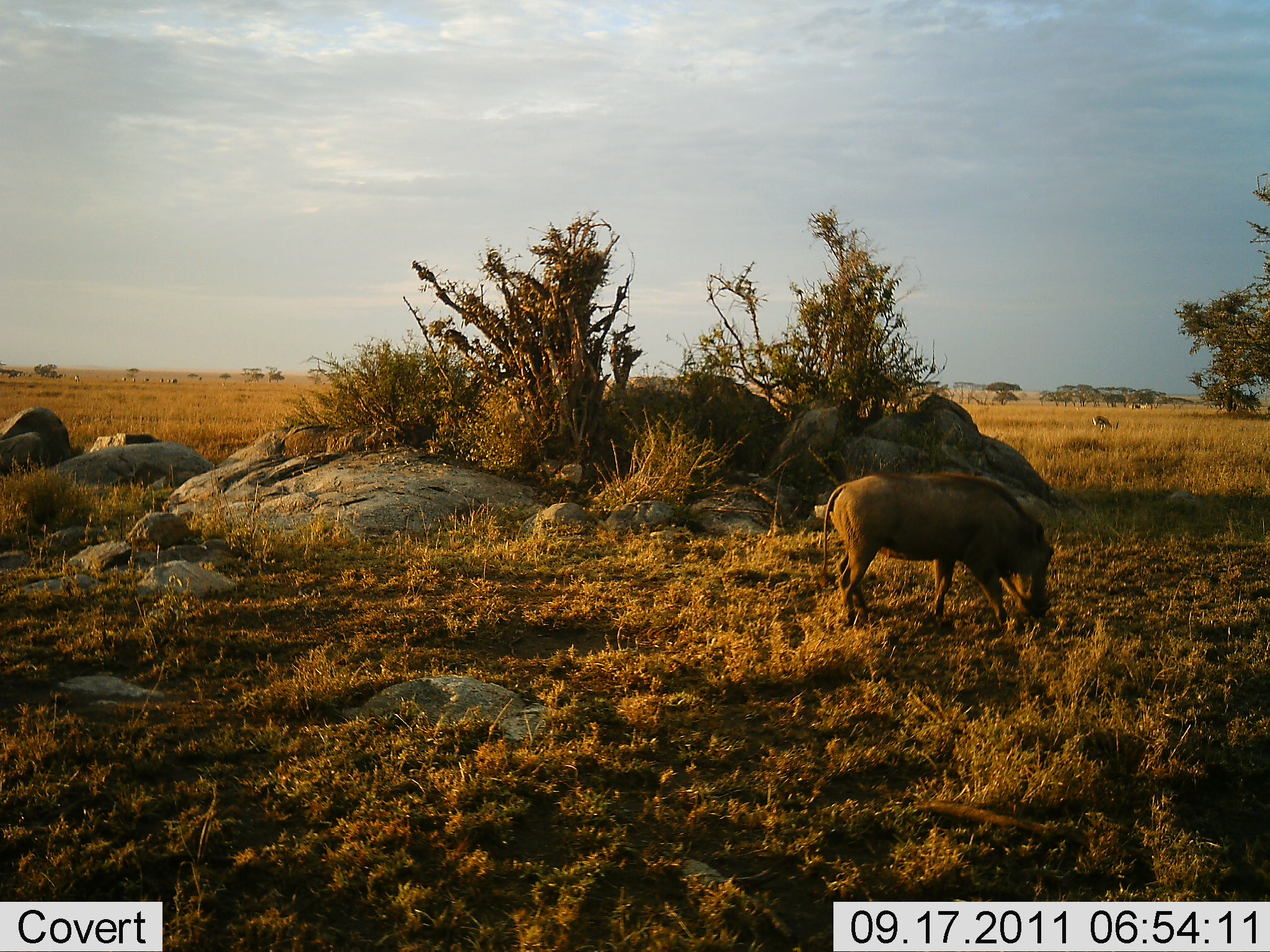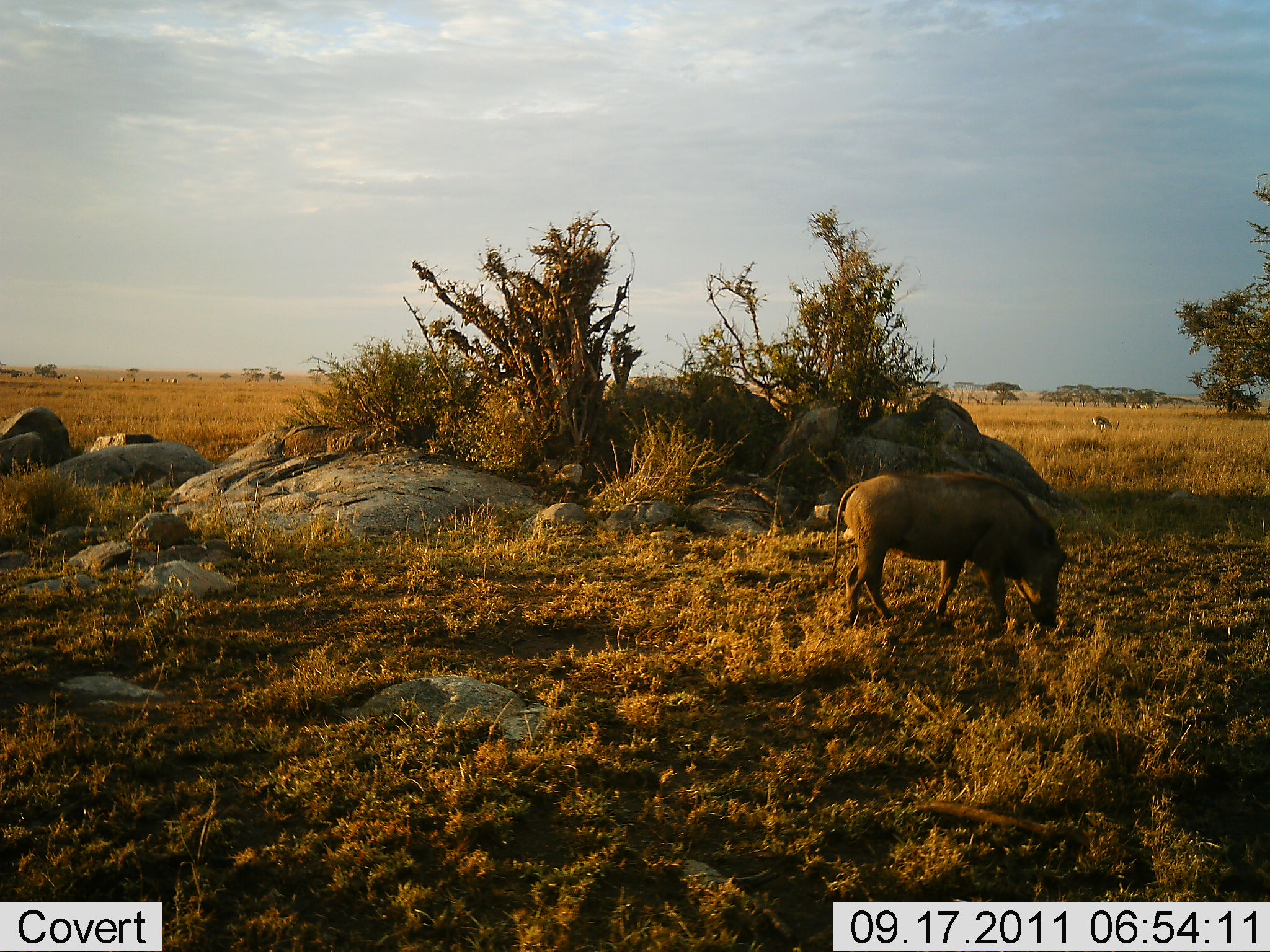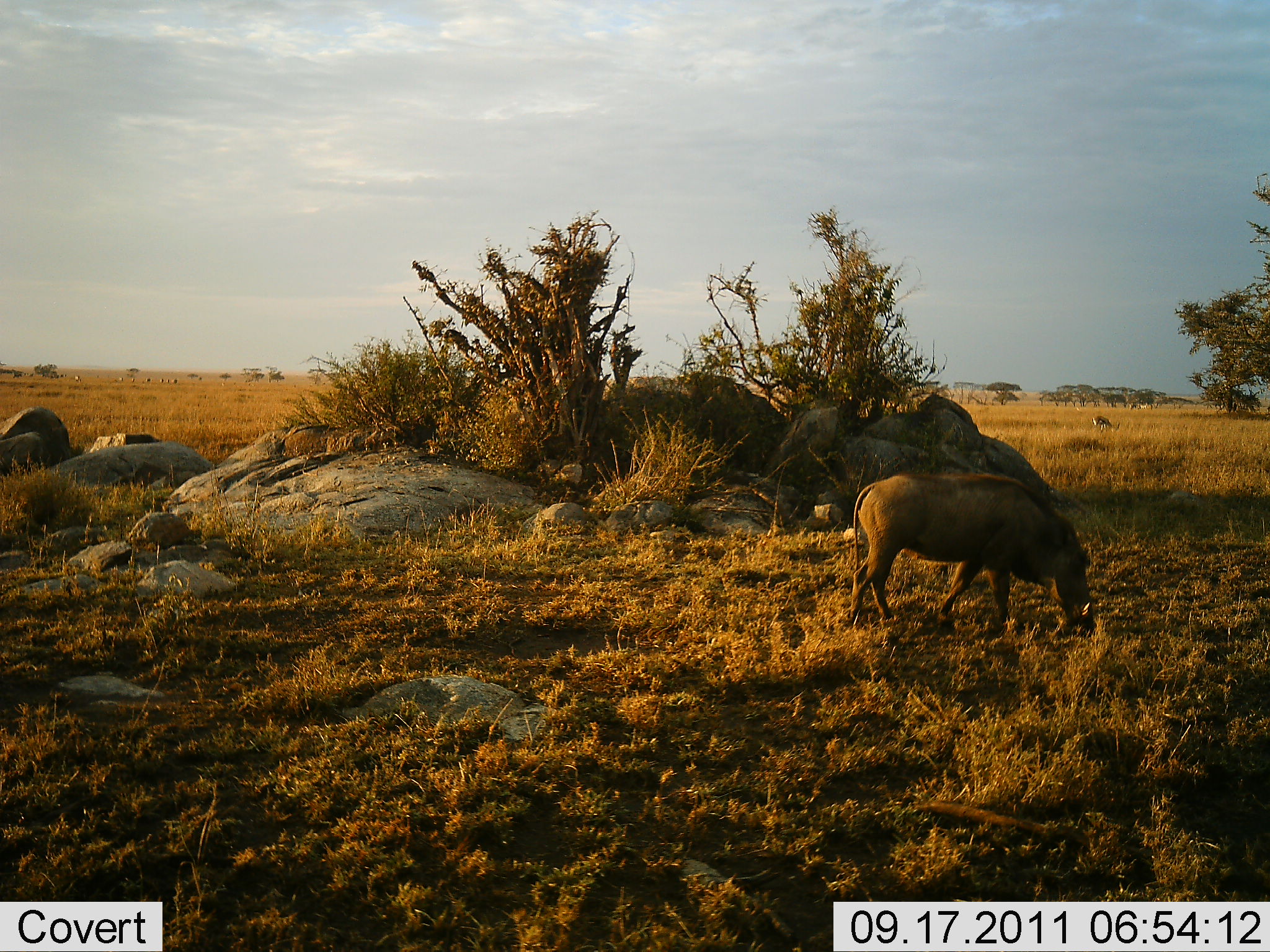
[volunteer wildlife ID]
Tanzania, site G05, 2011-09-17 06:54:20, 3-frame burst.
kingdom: Animalia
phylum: Chordata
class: Mammalia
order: Artiodactyla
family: Suidae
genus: Phacochoerus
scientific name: Phacochoerus africanus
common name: warthog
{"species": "warthog (Phacochoerus africanus)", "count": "1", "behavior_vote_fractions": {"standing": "9%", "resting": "0%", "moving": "0%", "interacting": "0%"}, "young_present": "0%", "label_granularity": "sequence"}